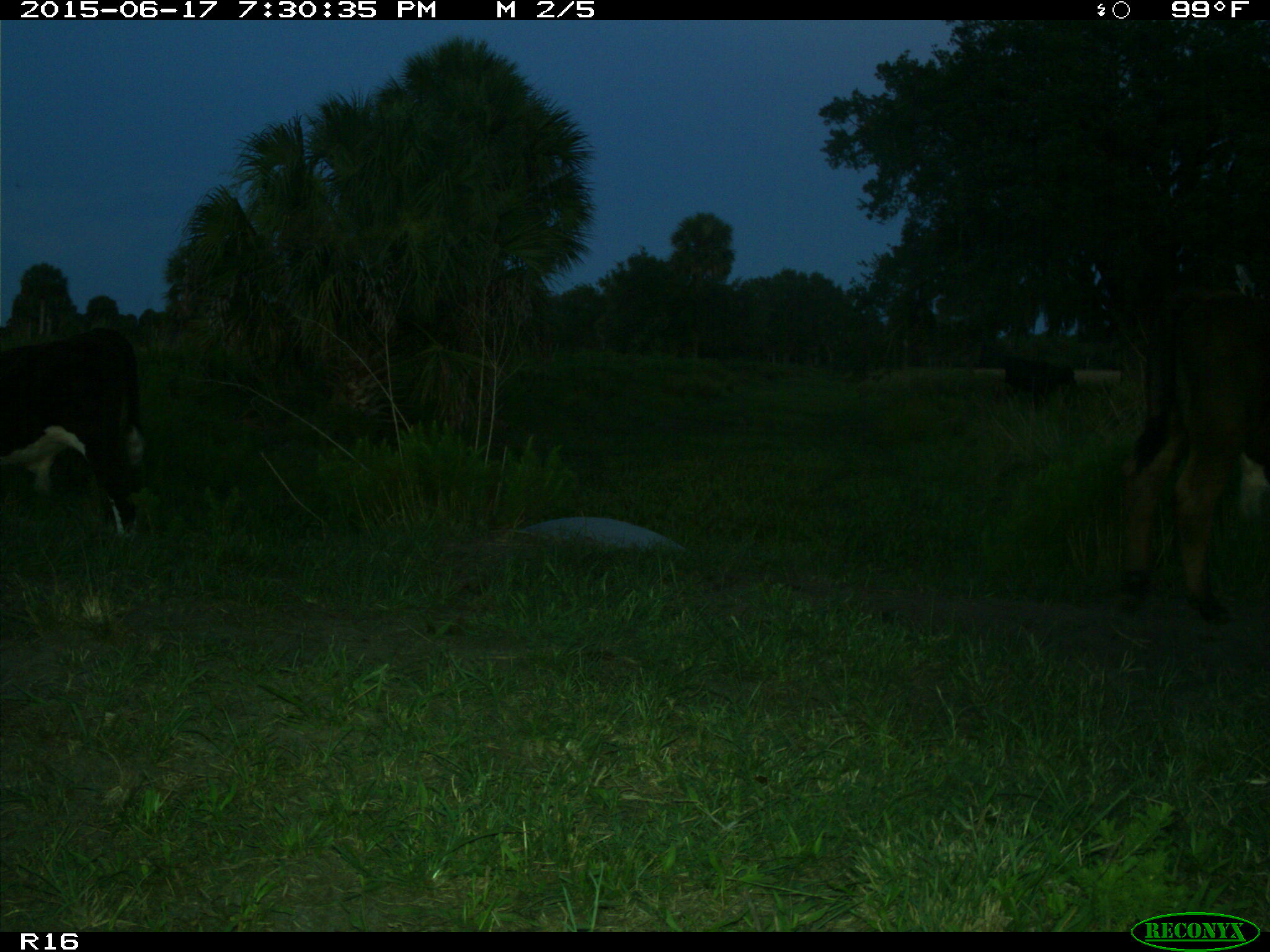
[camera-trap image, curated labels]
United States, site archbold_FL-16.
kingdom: Animalia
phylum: Chordata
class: Mammalia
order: Artiodactyla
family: Bovidae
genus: Bos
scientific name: Bos taurus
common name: domestic cow